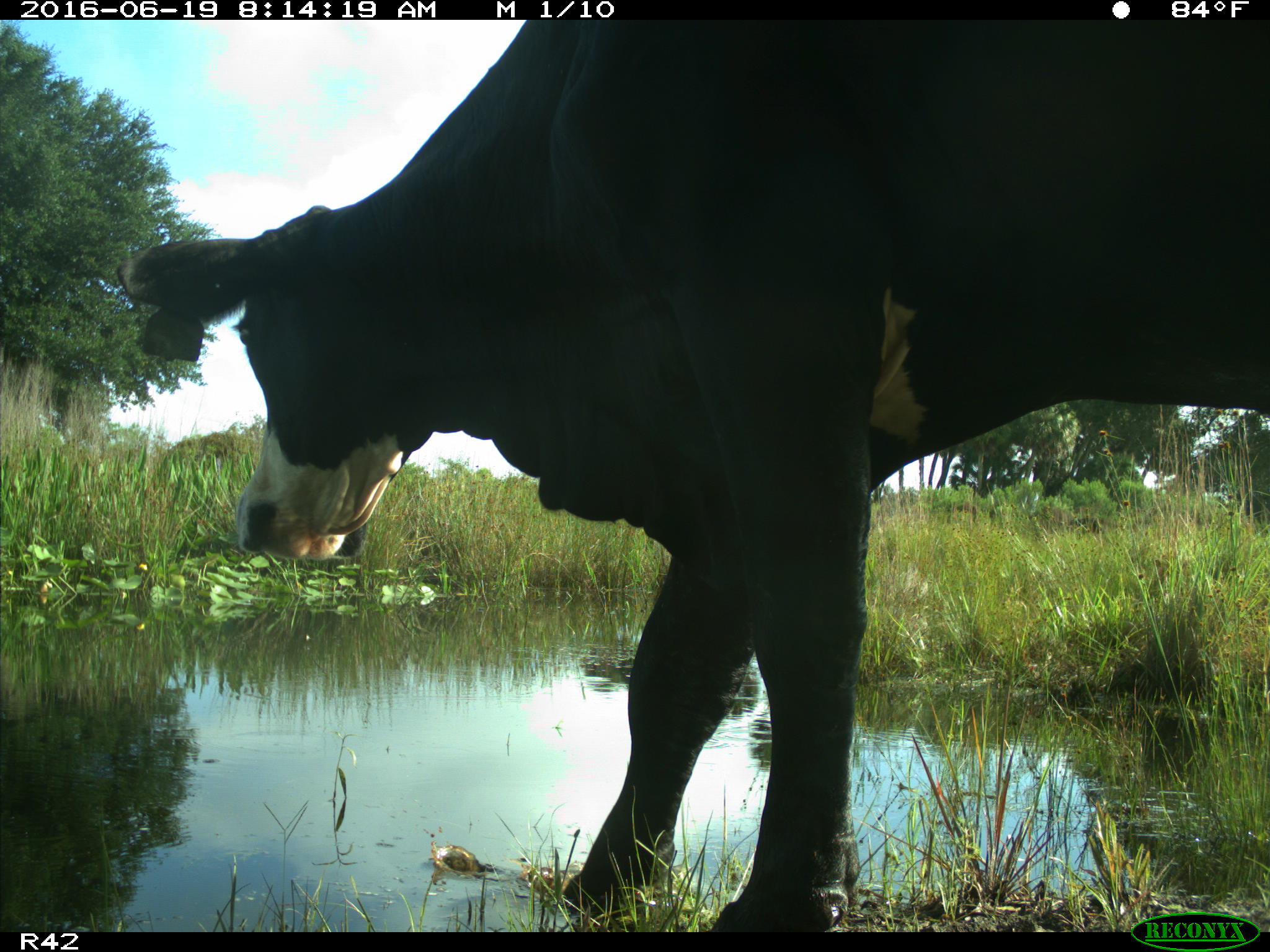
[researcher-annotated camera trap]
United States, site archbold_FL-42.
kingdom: Animalia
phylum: Chordata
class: Mammalia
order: Artiodactyla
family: Bovidae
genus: Bos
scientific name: Bos taurus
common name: domestic cow